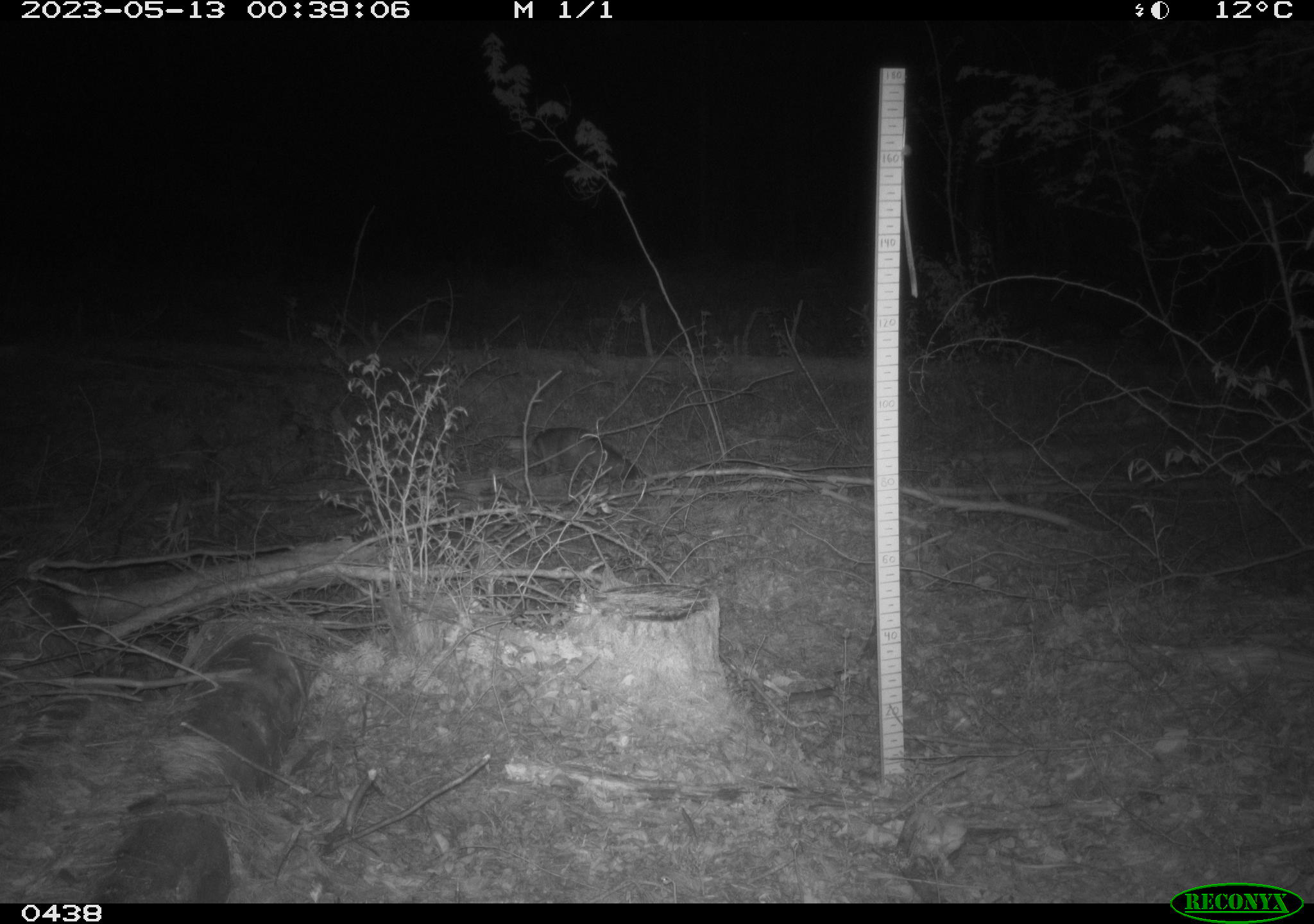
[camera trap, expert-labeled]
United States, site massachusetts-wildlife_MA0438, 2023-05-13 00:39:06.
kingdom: Animalia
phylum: Chordata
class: Mammalia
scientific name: Mammalia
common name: mammal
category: mammal sp.